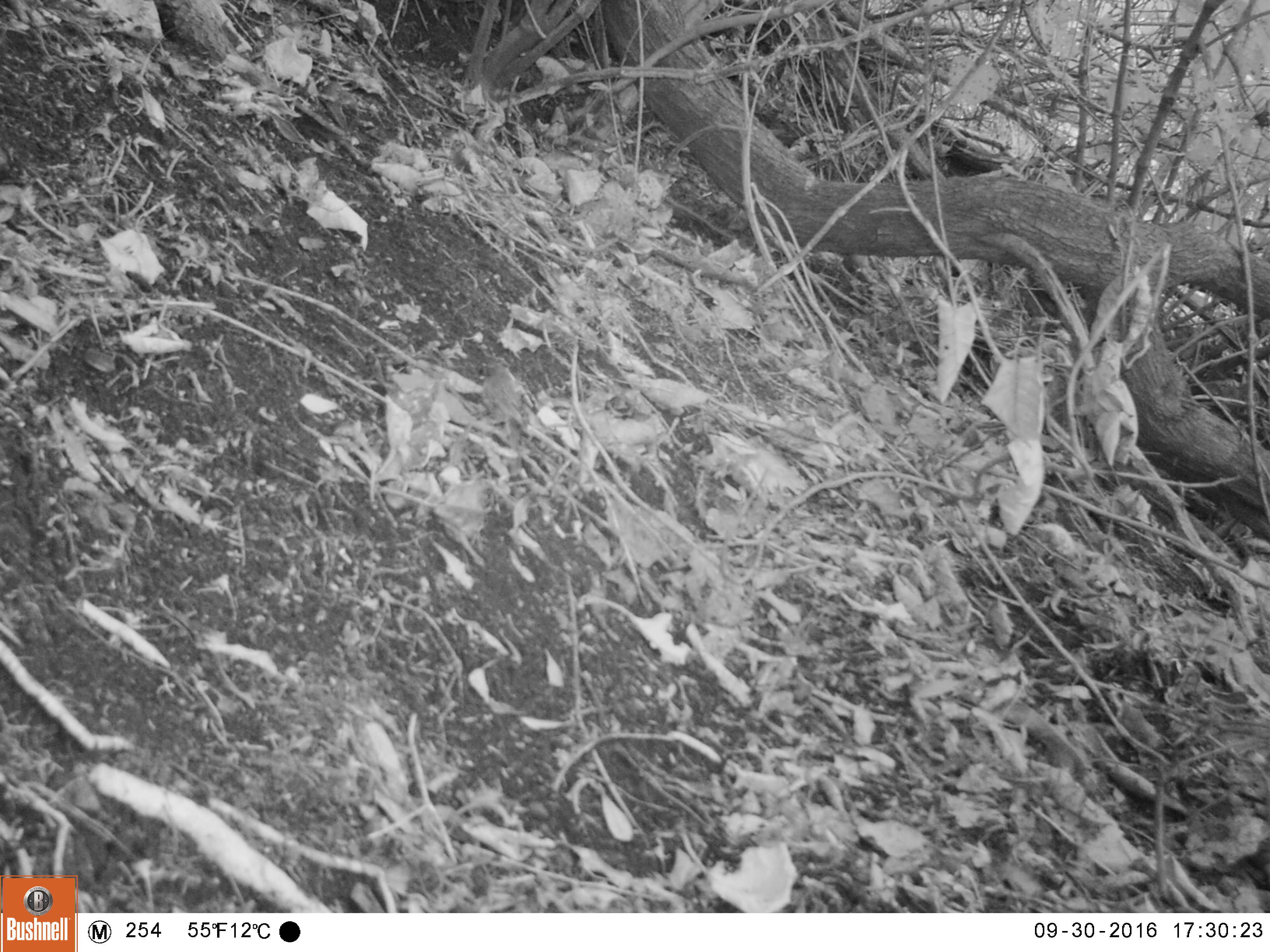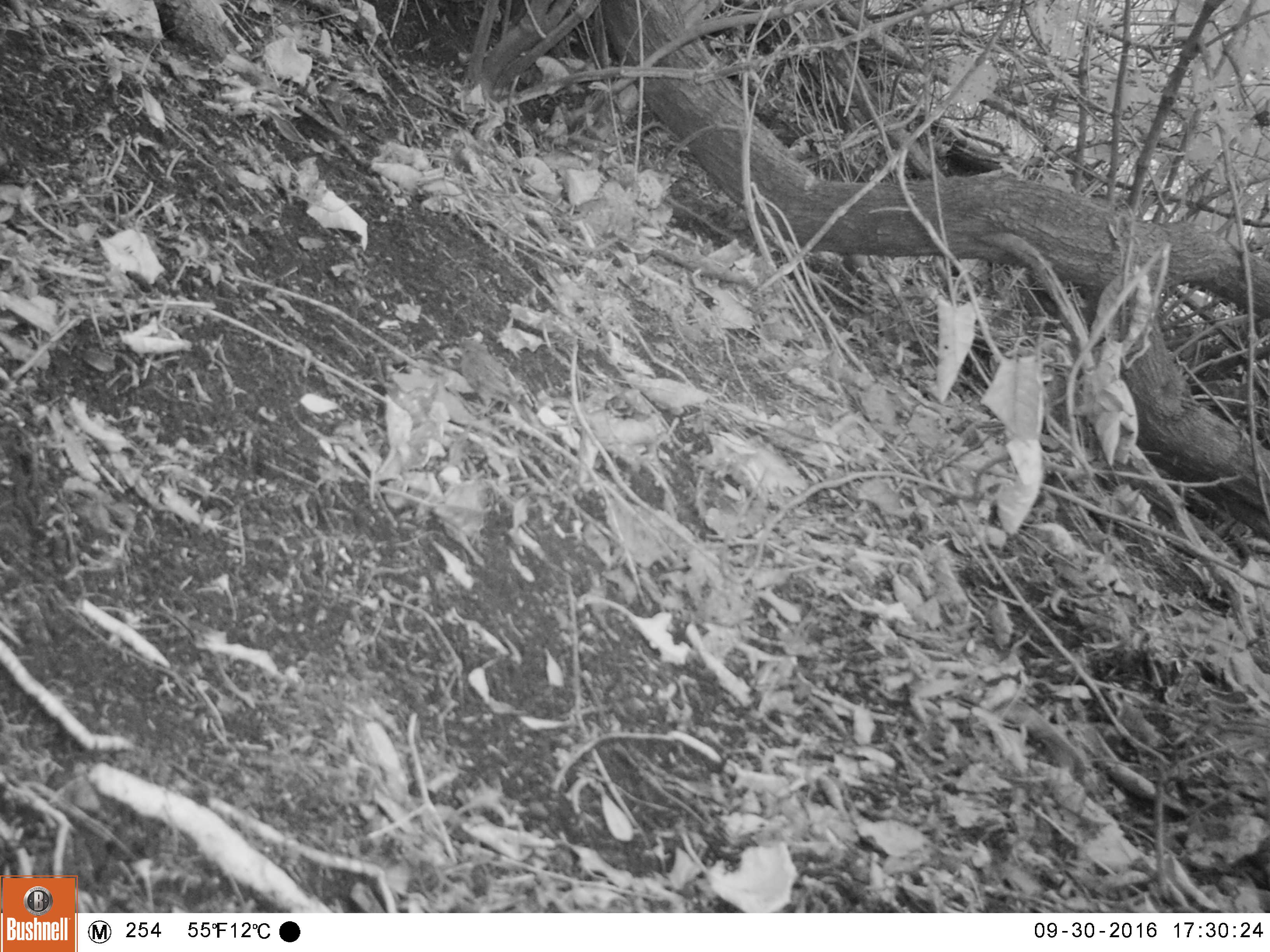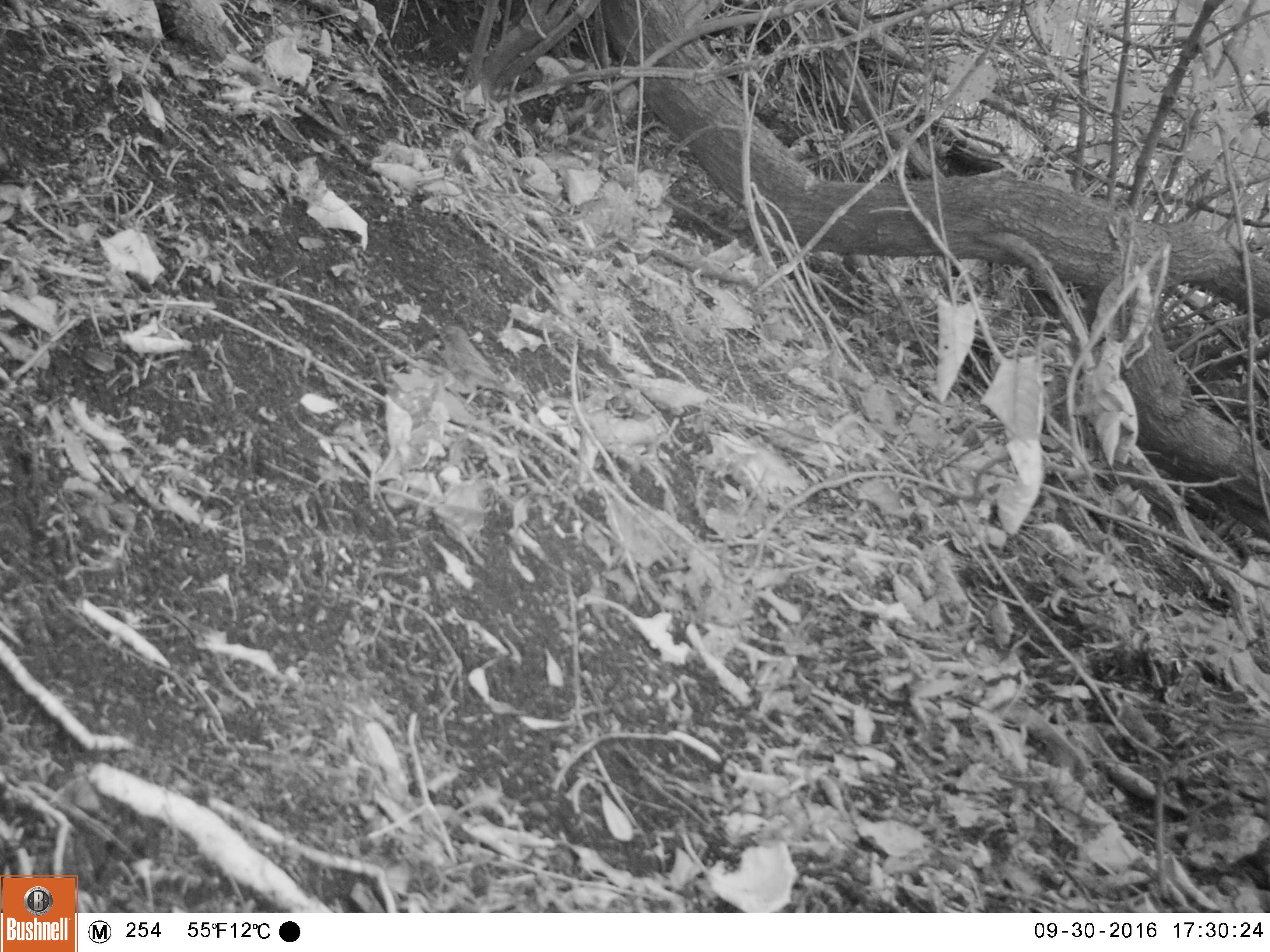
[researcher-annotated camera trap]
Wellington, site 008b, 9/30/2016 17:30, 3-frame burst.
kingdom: Animalia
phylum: Chordata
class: Aves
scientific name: Aves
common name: bird